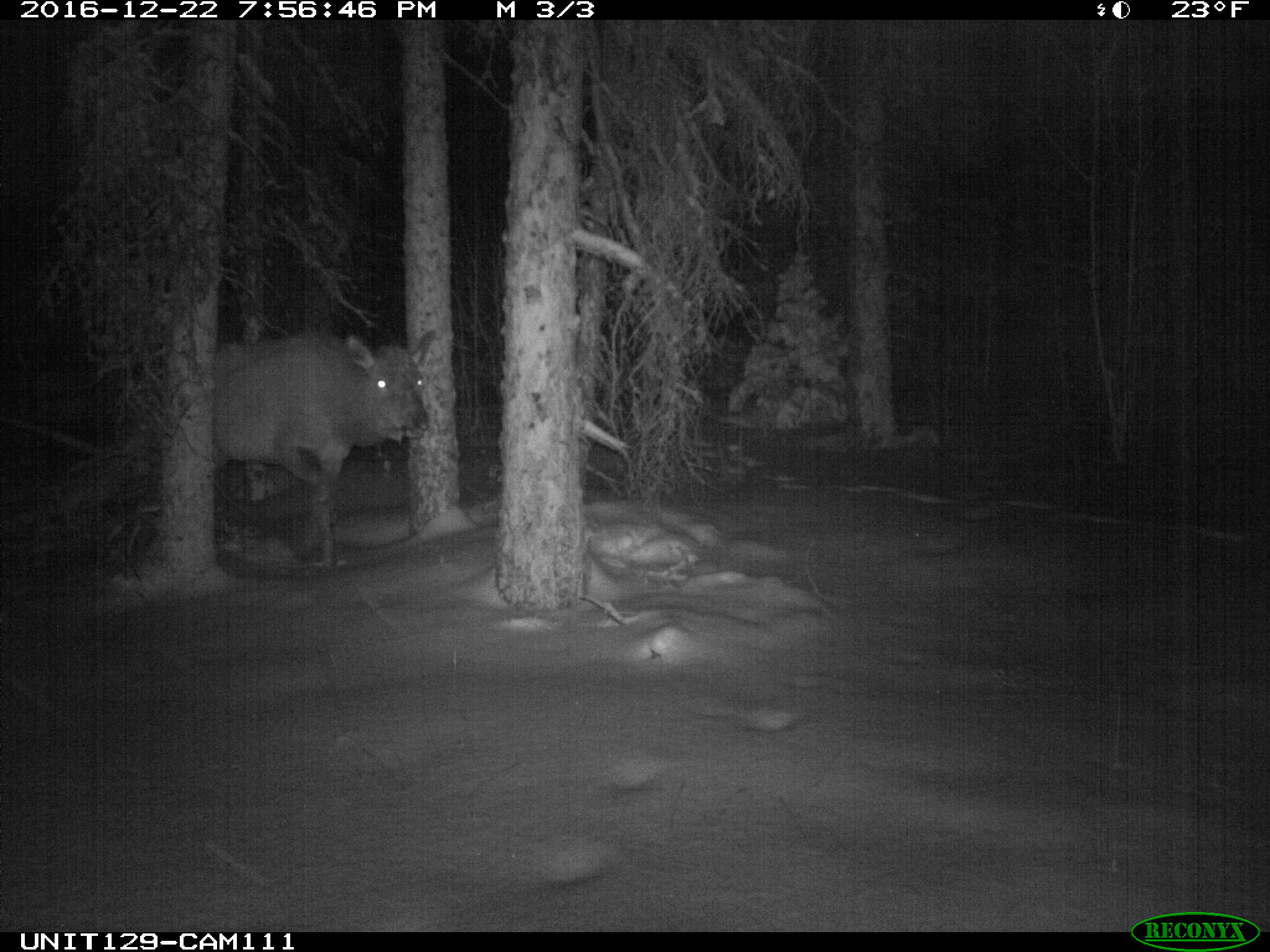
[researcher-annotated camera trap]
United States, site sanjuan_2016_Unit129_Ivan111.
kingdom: Animalia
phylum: Chordata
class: Mammalia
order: Artiodactyla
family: Cervidae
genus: Cervus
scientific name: Cervus elaphus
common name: red deer